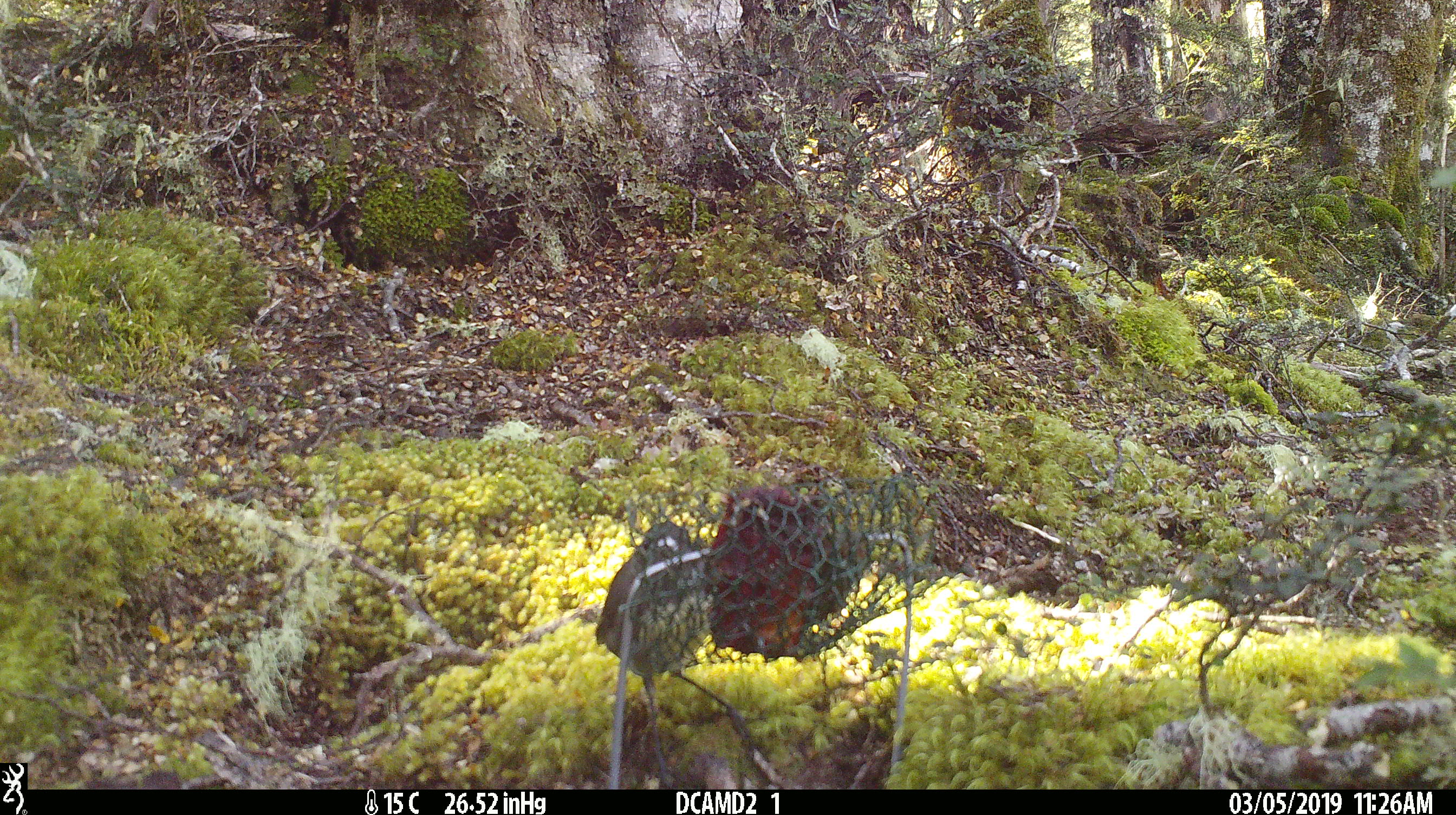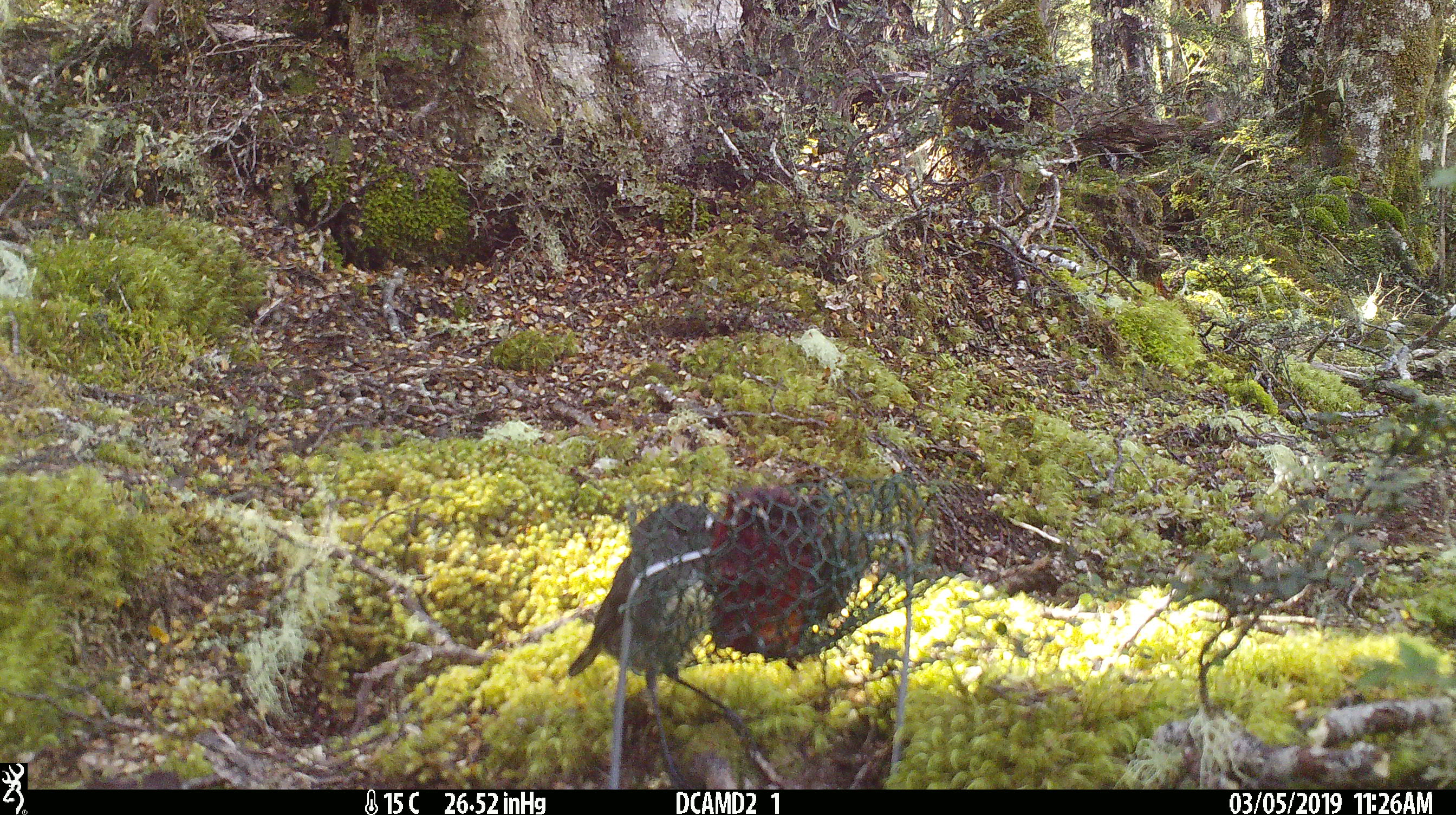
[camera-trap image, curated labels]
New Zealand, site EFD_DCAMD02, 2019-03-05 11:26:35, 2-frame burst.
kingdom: Animalia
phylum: Chordata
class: Aves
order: Passeriformes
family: Petroicidae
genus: Petroica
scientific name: Petroica australis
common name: new zealand robin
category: robin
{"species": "robin (new zealand robin) (Petroica australis)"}